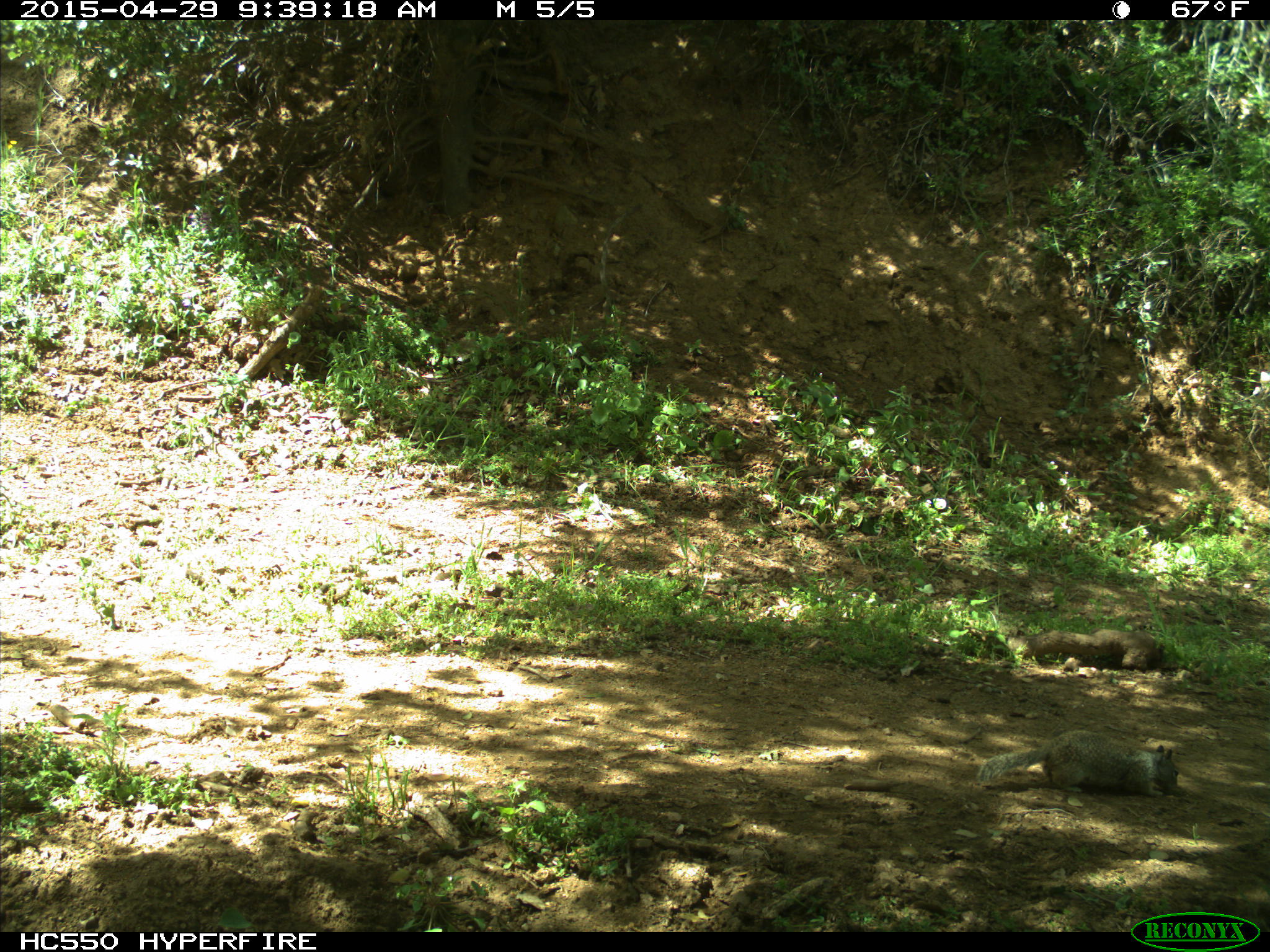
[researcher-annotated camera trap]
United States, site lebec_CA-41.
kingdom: Animalia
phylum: Chordata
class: Mammalia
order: Rodentia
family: Sciuridae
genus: Otospermophilus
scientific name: Otospermophilus beecheyi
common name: california ground squirrel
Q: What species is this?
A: Otospermophilus beecheyi (california ground squirrel).